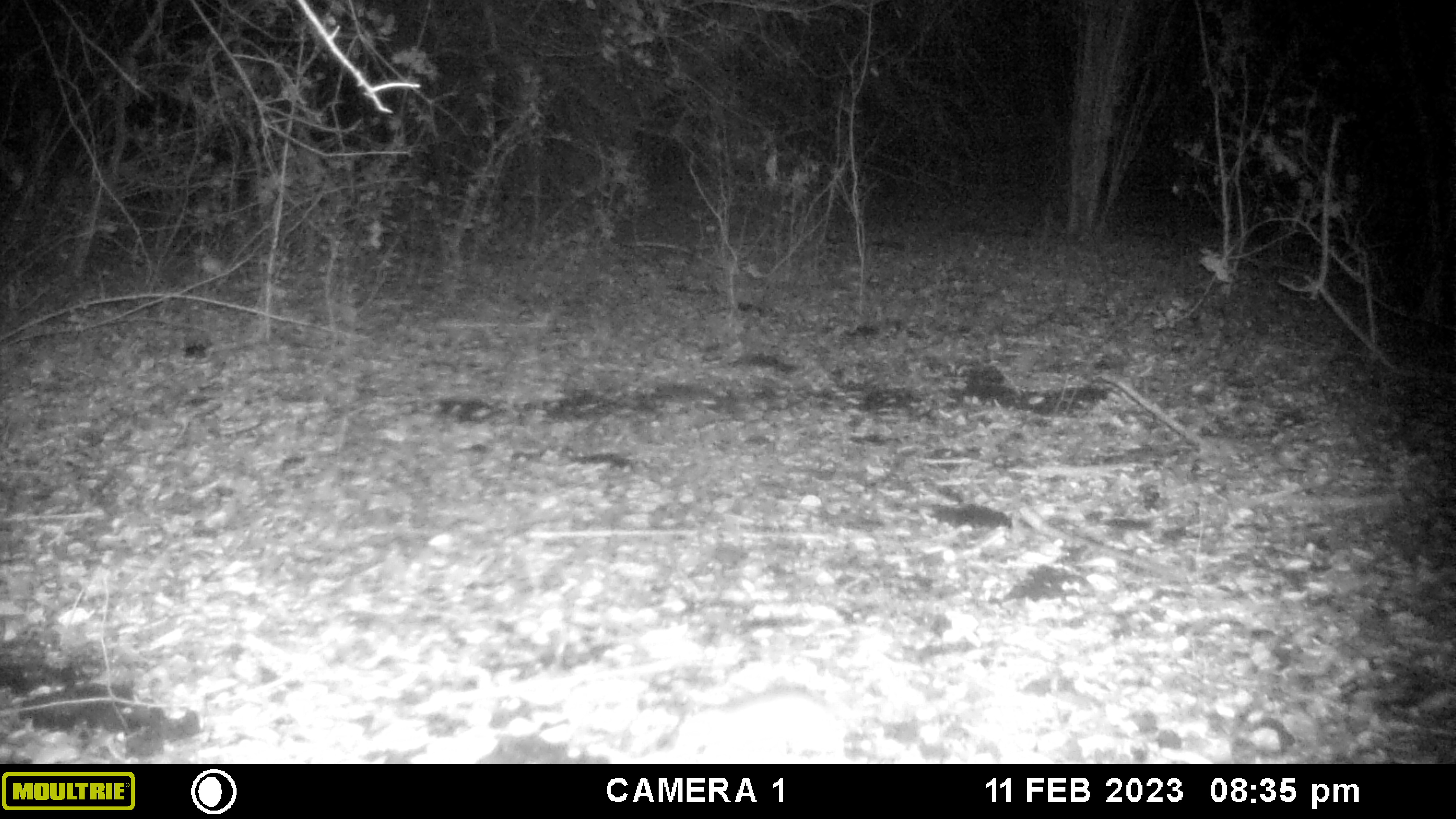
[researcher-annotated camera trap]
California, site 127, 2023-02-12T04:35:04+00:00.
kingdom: Animalia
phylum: Chordata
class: Mammalia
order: Rodentia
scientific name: Rodentia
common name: mouse or rat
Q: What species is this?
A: Mouse or rat (Rodentia).